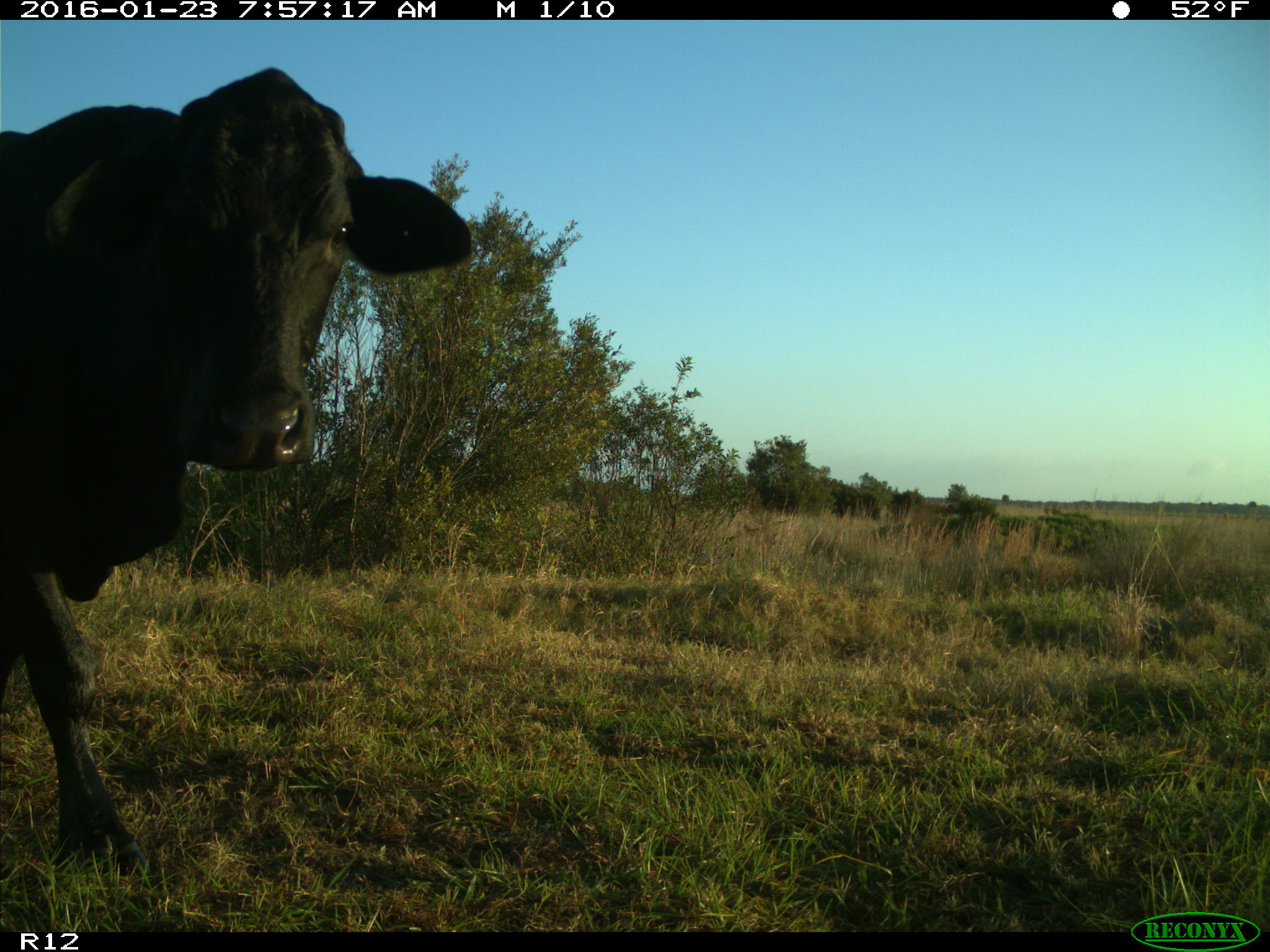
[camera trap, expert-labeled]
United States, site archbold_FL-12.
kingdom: Animalia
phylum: Chordata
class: Mammalia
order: Artiodactyla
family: Bovidae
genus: Bos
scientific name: Bos taurus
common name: domestic cow